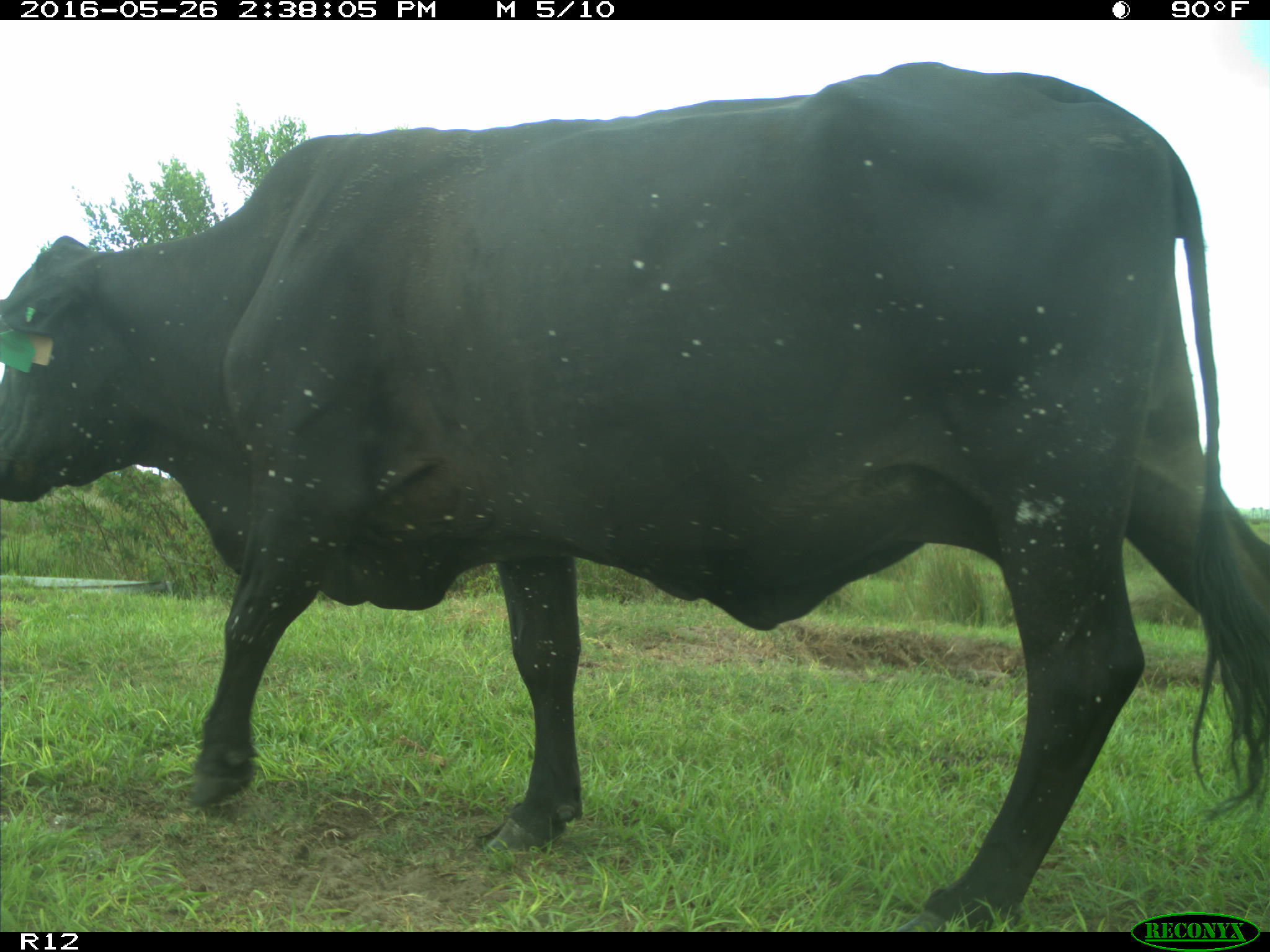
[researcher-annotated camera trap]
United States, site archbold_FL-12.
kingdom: Animalia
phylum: Chordata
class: Mammalia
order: Artiodactyla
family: Bovidae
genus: Bos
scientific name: Bos taurus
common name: domestic cow